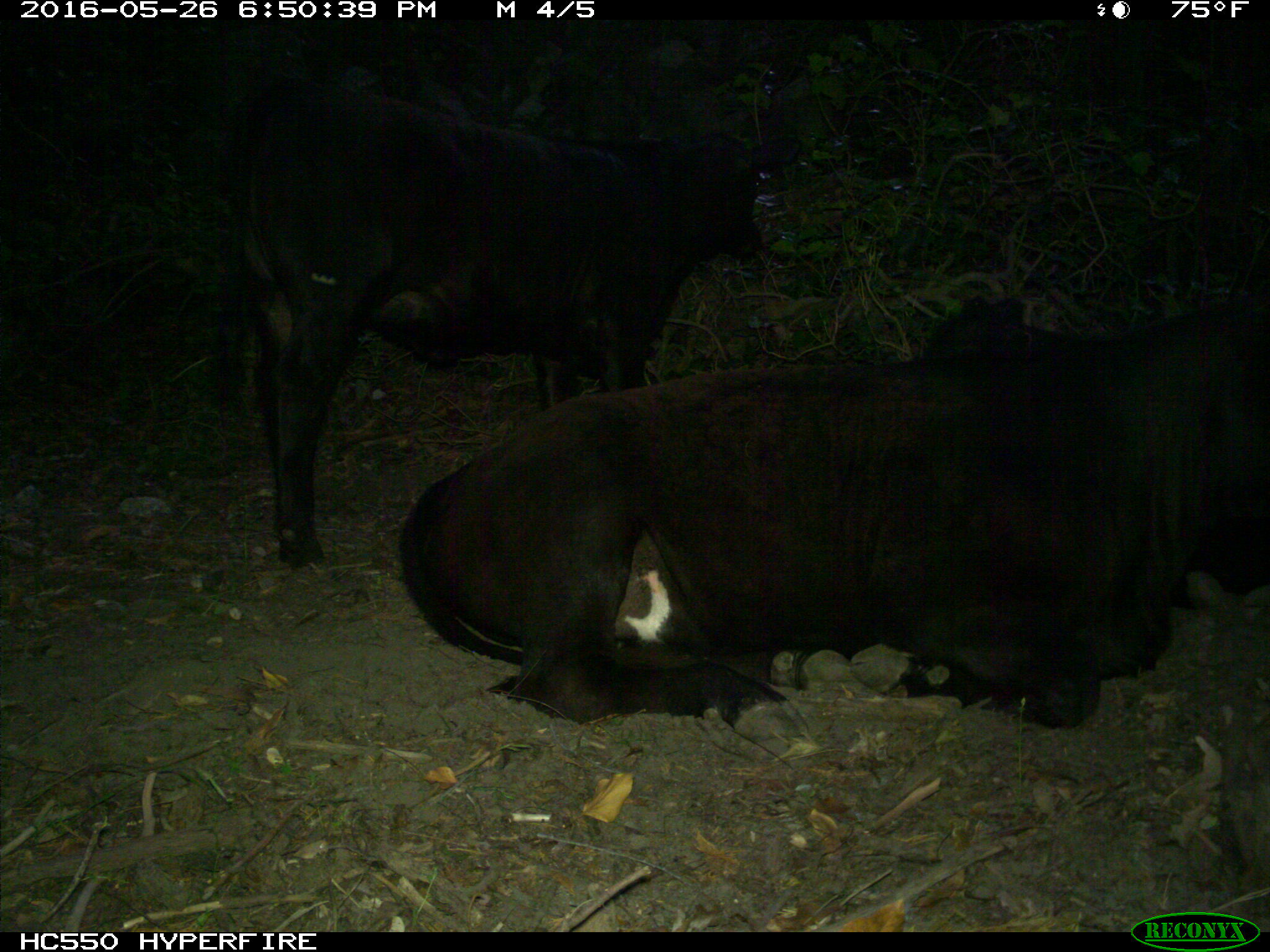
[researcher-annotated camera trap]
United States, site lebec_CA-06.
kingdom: Animalia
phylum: Chordata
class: Mammalia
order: Artiodactyla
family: Bovidae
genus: Bos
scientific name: Bos taurus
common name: domestic cow